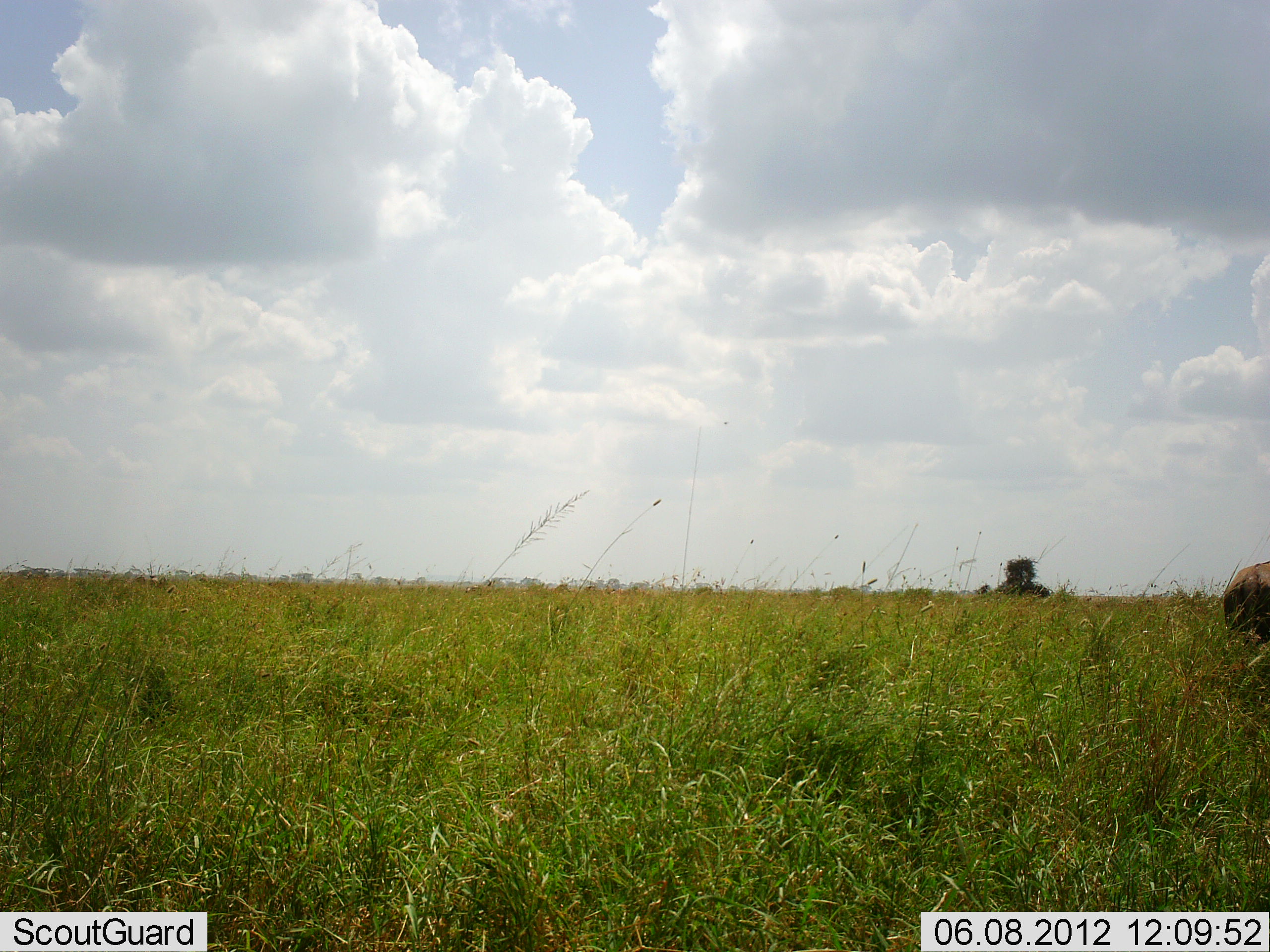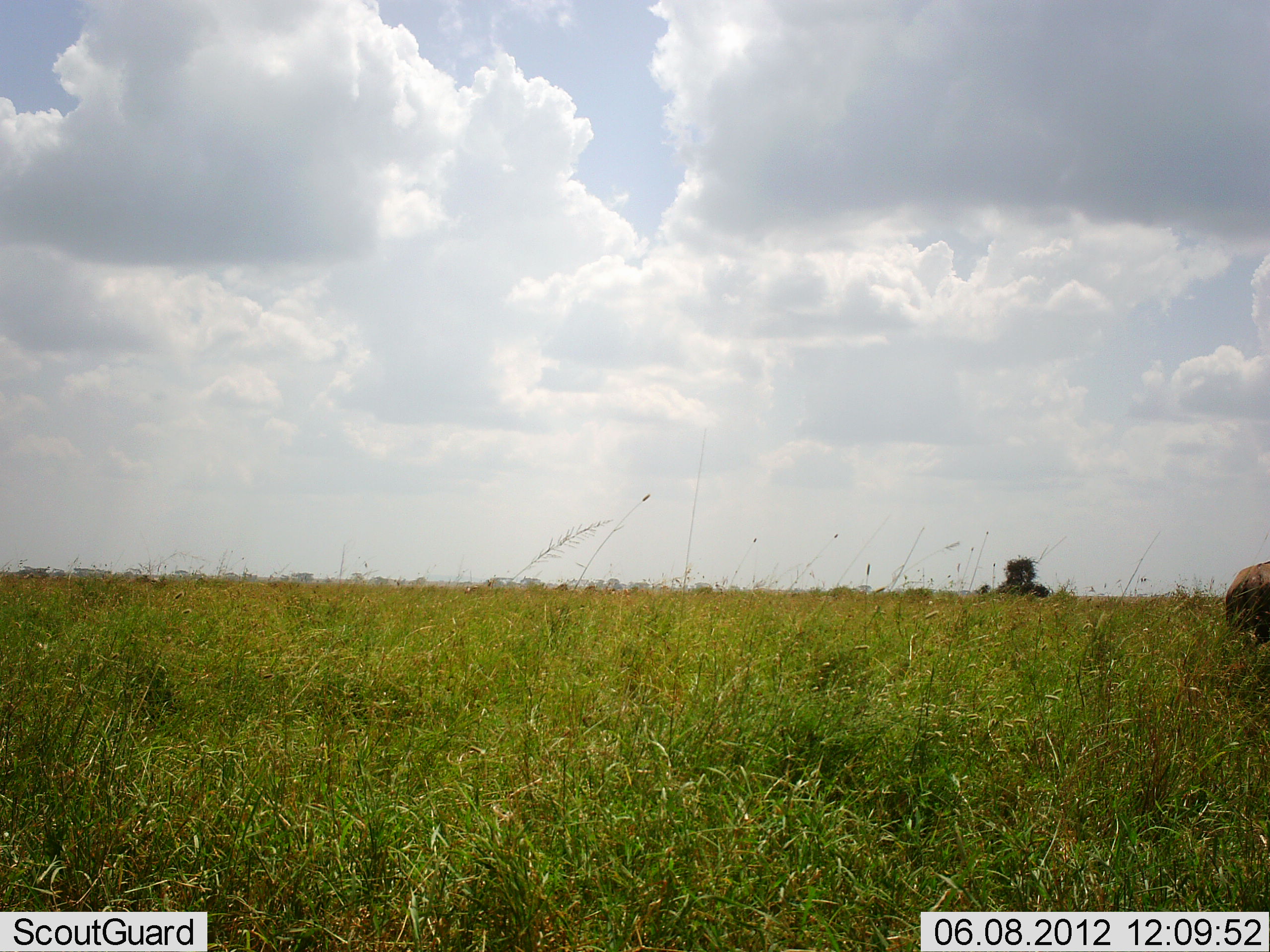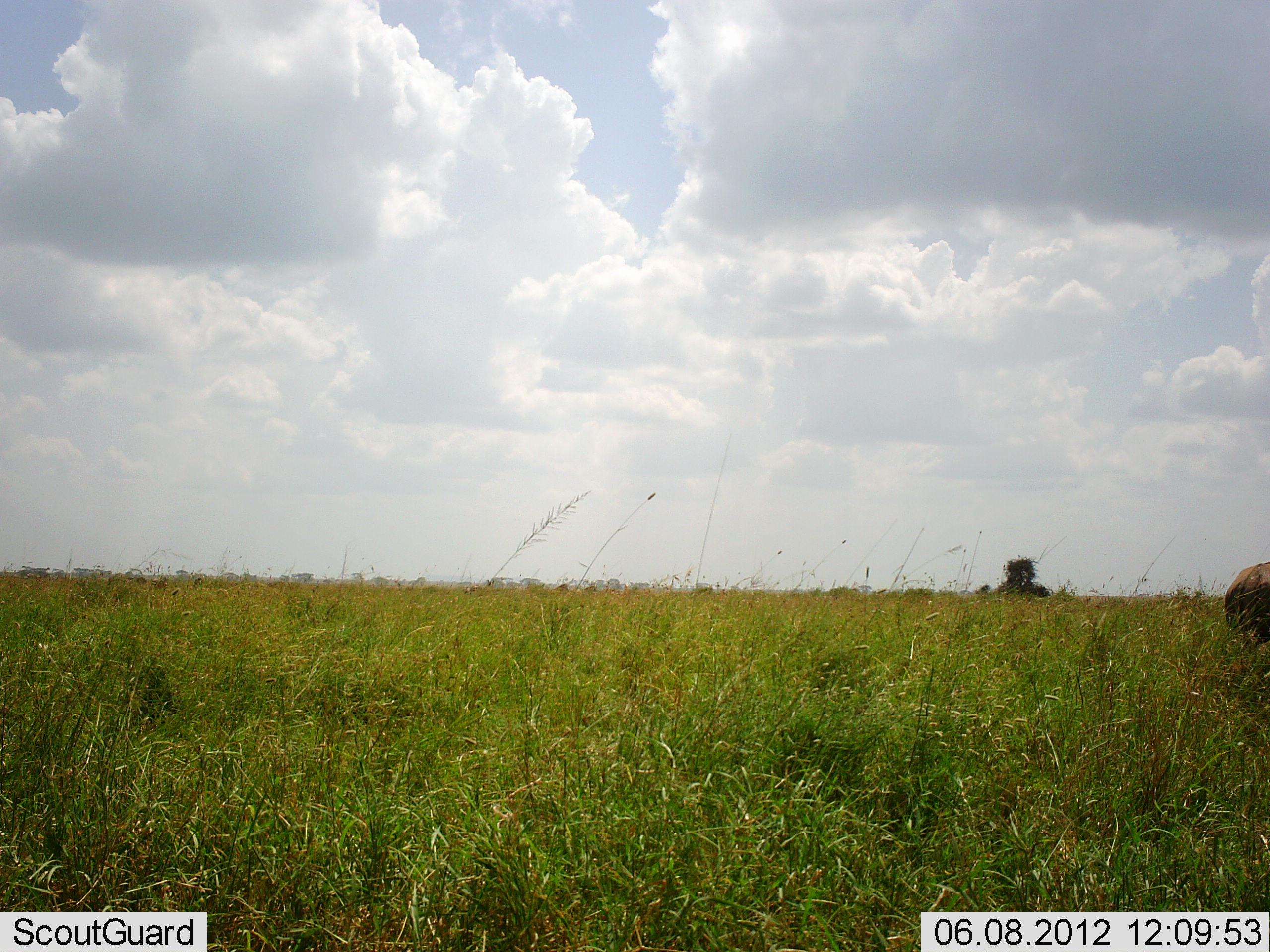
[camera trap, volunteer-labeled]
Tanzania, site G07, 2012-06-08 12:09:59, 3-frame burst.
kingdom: Animalia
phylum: Chordata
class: Mammalia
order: Artiodactyla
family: Bovidae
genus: Connochaetes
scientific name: Connochaetes taurinus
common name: blue wildebeest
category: wildebeest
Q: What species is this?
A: Wildebeest (blue wildebeest) (Connochaetes taurinus).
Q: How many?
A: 1.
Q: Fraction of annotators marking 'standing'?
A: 100%.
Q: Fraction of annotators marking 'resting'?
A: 0%.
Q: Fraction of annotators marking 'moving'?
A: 0%.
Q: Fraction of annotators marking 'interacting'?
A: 0%.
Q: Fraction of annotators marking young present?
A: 0%.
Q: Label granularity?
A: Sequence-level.